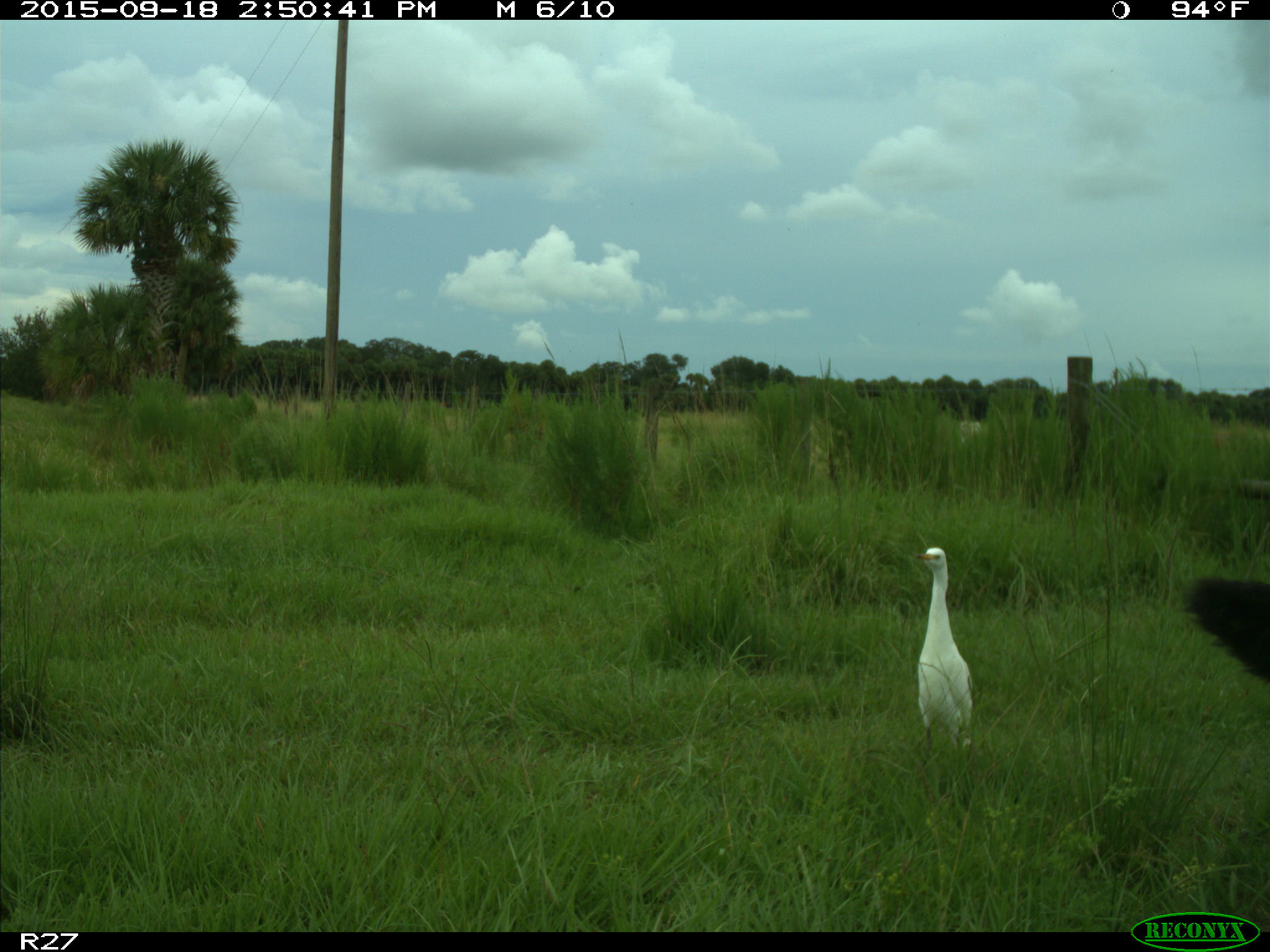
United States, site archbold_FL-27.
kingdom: Animalia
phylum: Chordata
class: Mammalia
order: Artiodactyla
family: Bovidae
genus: Bos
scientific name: Bos taurus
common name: domestic cow